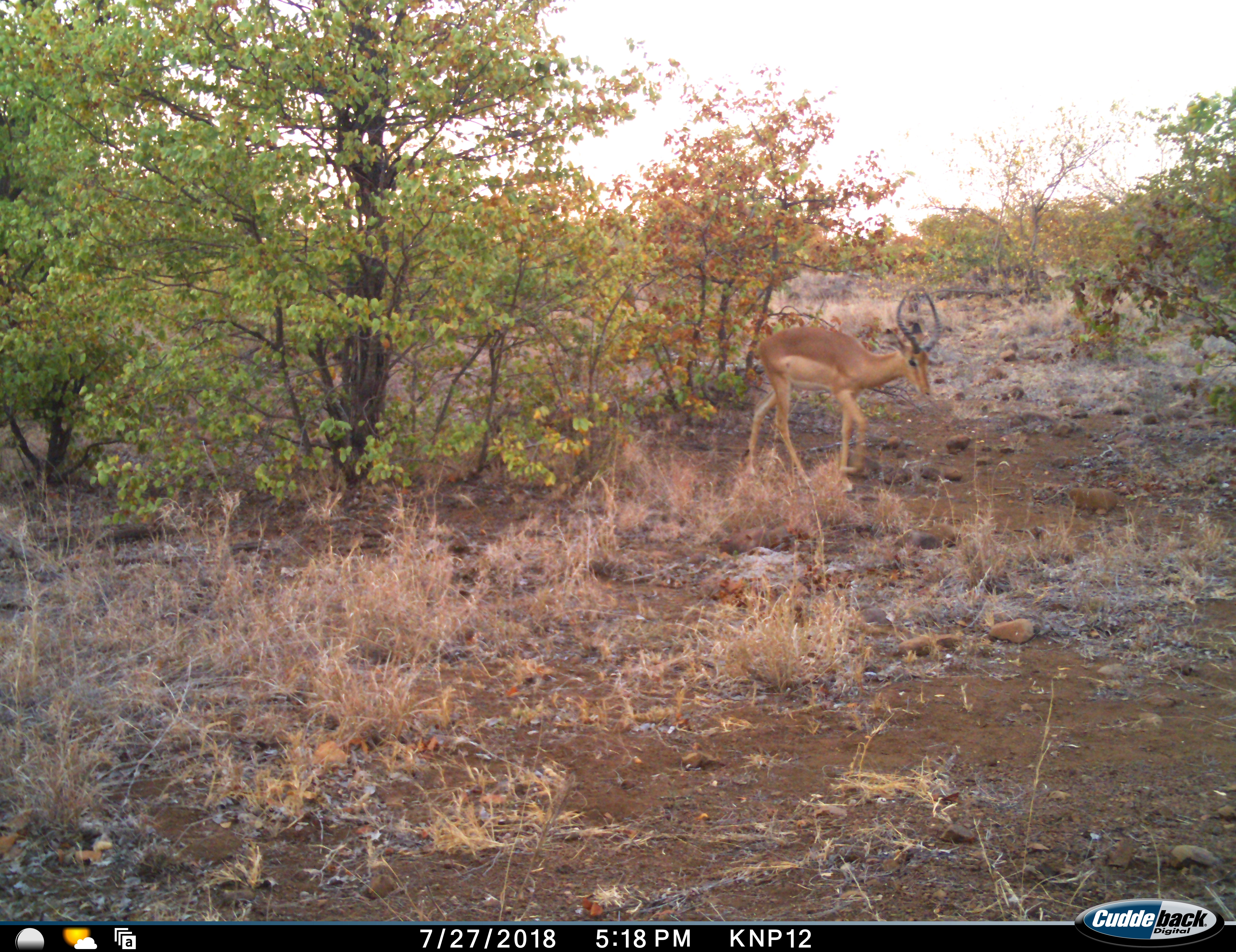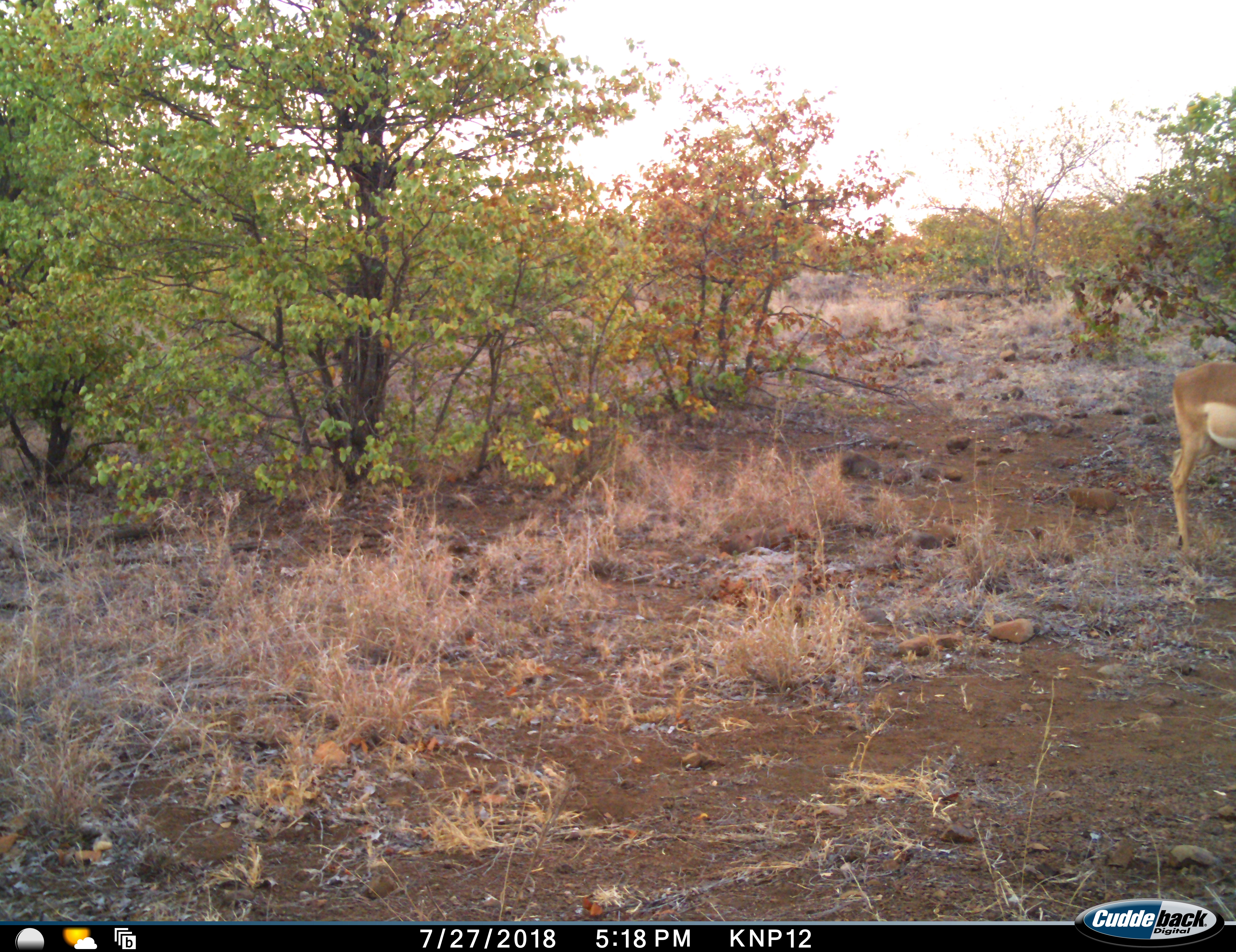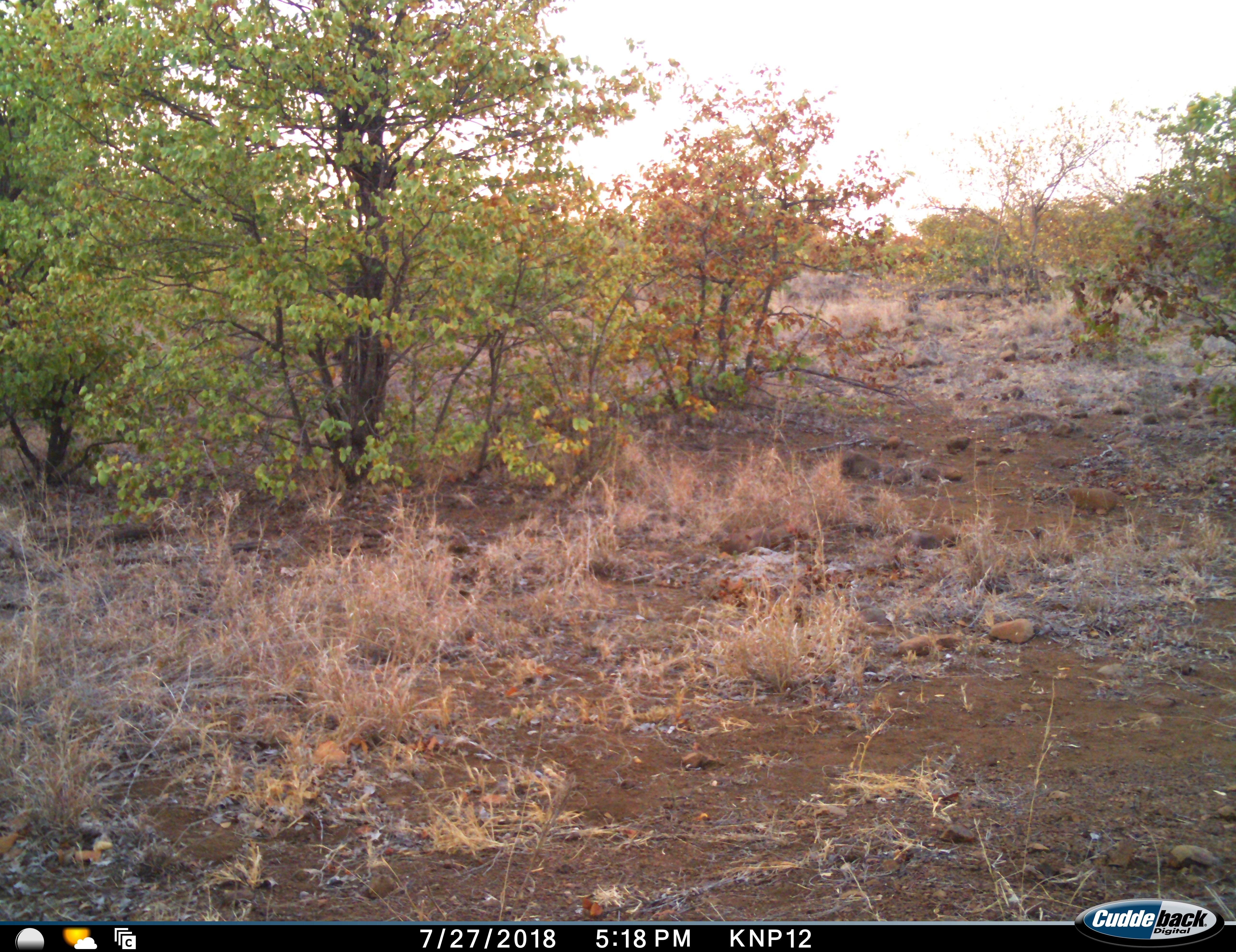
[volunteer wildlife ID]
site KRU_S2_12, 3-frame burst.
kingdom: Animalia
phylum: Chordata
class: Mammalia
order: Artiodactyla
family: Bovidae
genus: Aepyceros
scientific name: Aepyceros melampus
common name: impala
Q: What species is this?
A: Impala (Aepyceros melampus).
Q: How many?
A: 1.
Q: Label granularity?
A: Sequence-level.